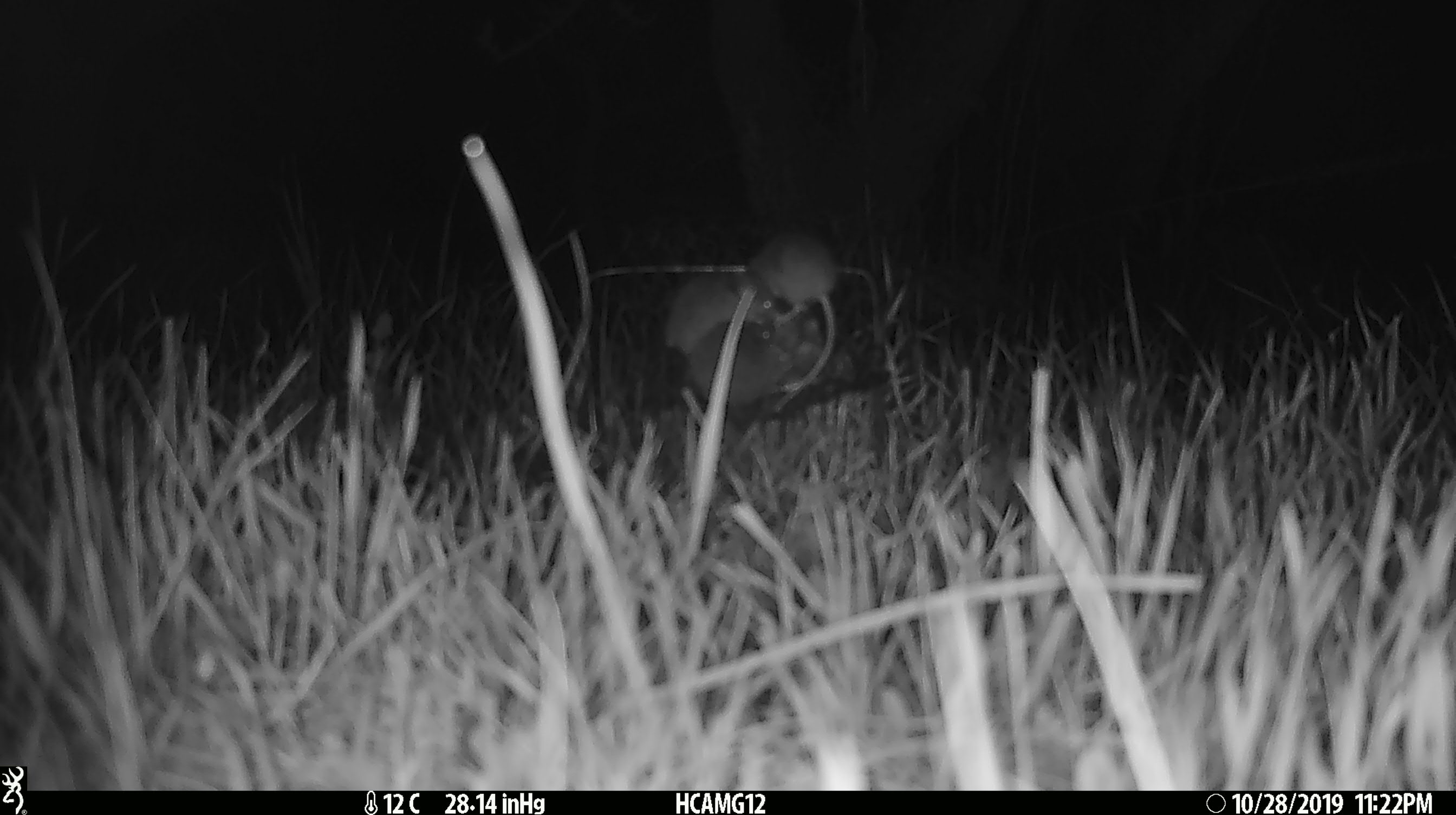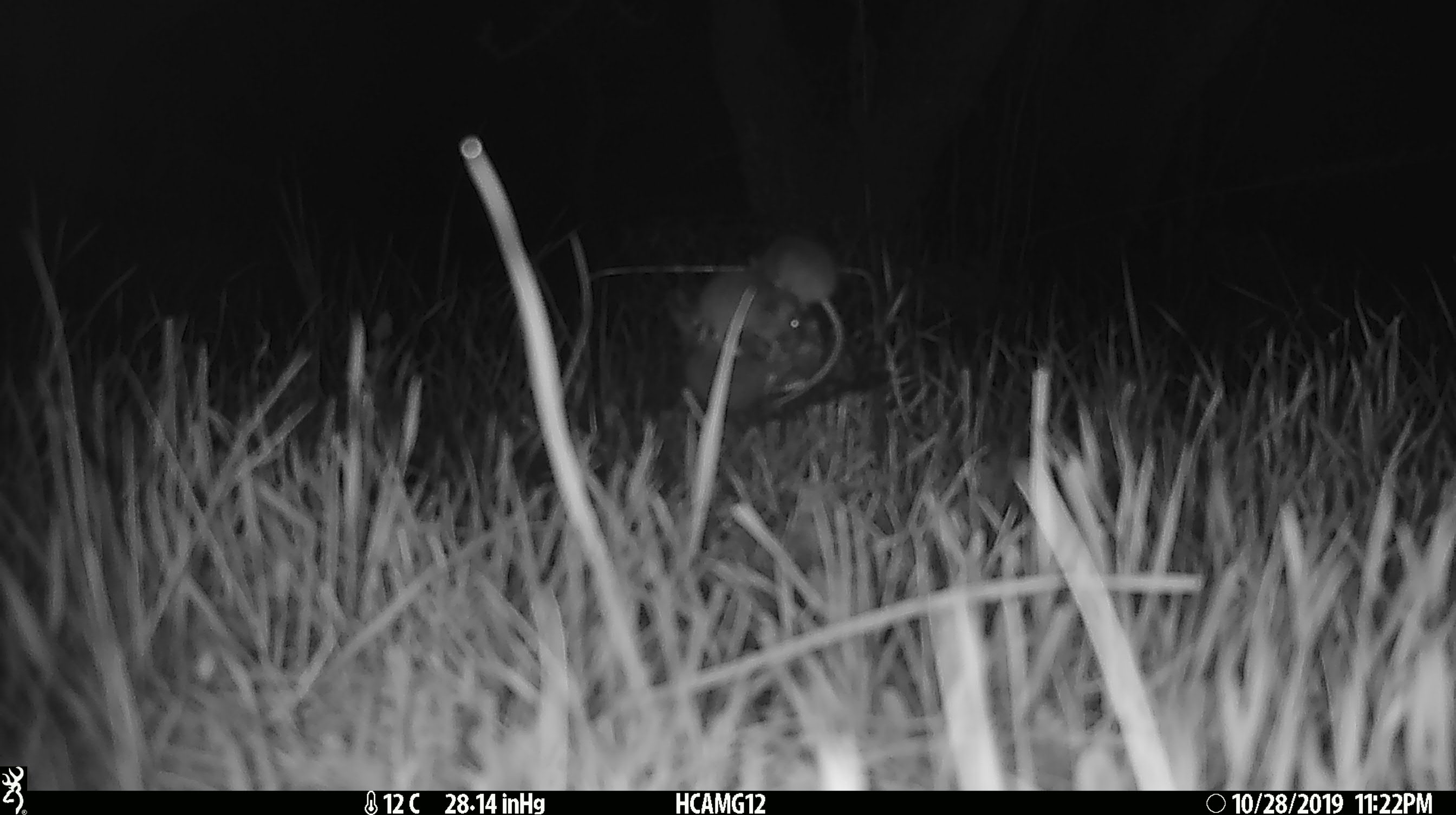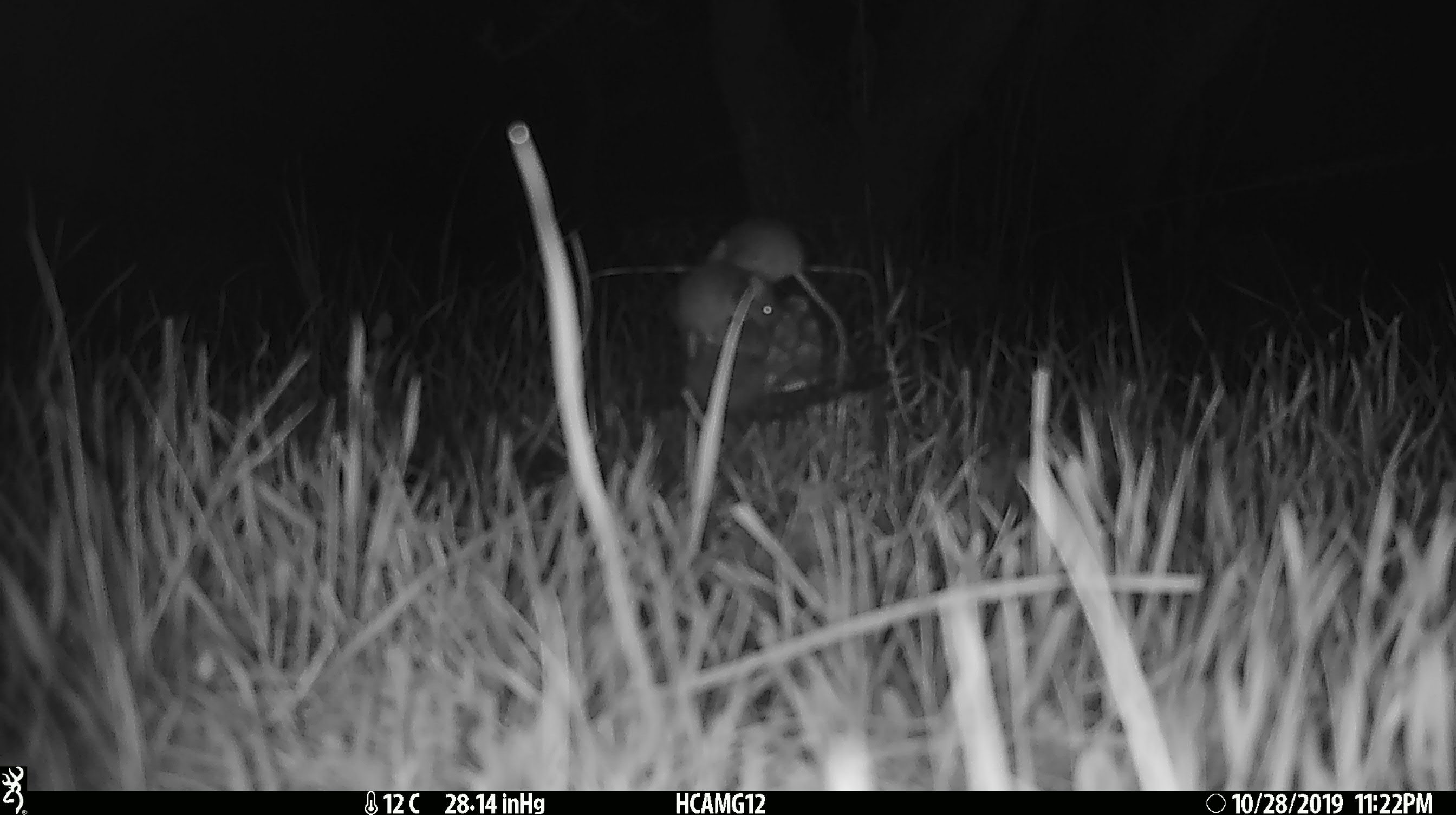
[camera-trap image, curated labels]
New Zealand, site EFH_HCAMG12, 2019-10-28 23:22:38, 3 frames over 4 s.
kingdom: Animalia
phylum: Chordata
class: Mammalia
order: Rodentia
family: Muridae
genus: Mus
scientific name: Mus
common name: mouse